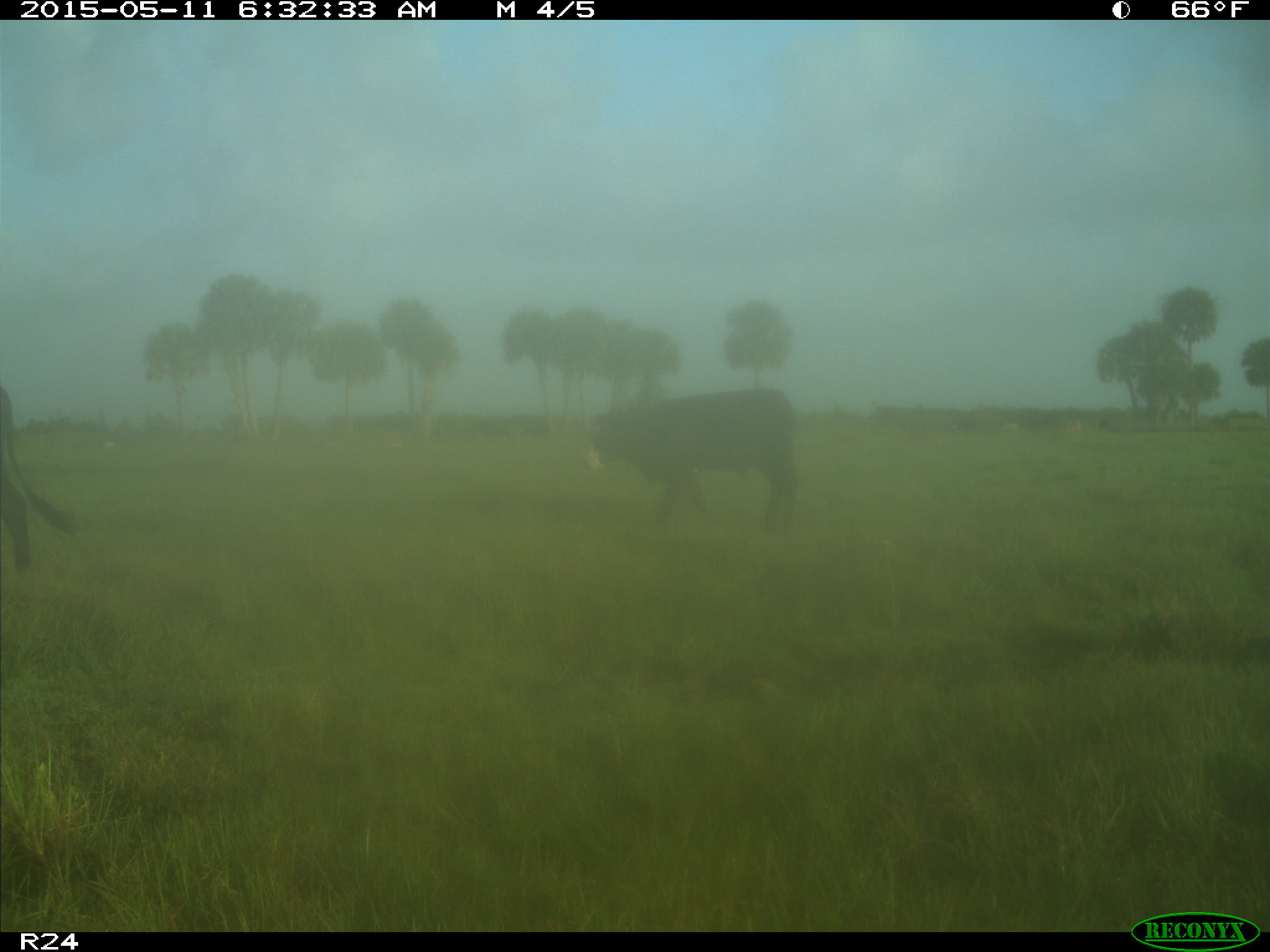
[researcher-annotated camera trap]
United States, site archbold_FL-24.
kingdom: Animalia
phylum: Chordata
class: Mammalia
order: Artiodactyla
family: Bovidae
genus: Bos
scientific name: Bos taurus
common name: domestic cow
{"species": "Bos taurus (domestic cow)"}